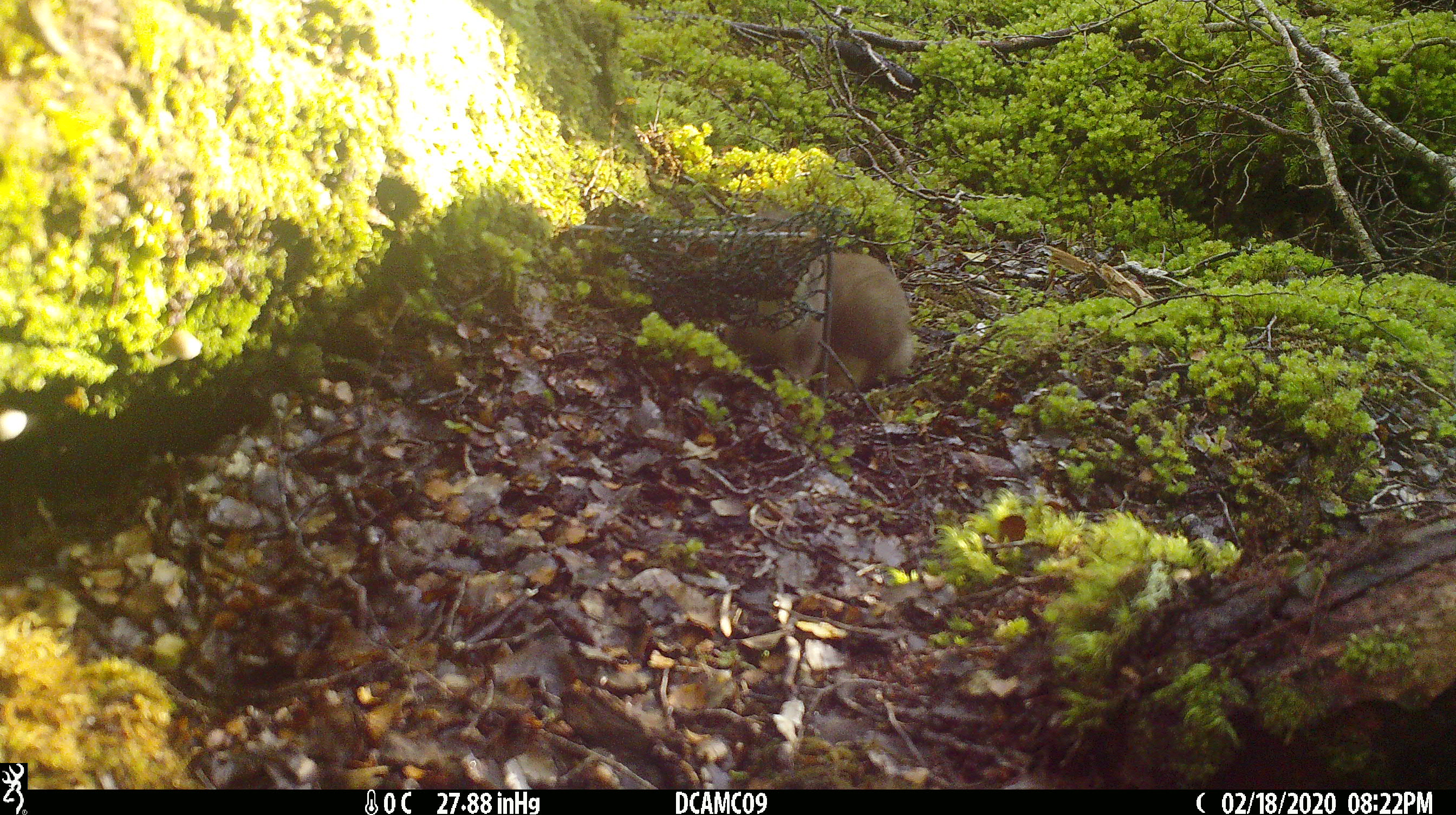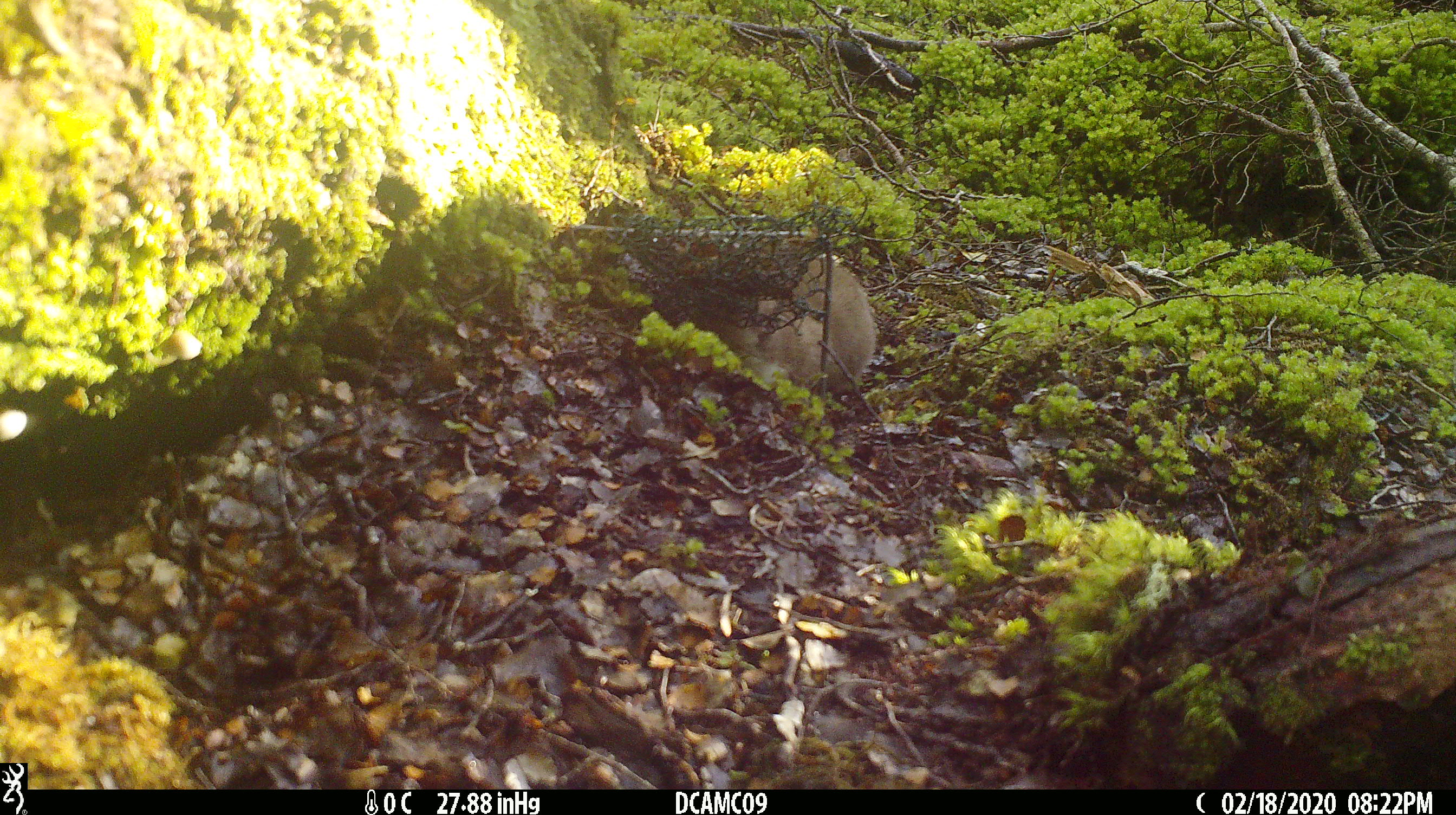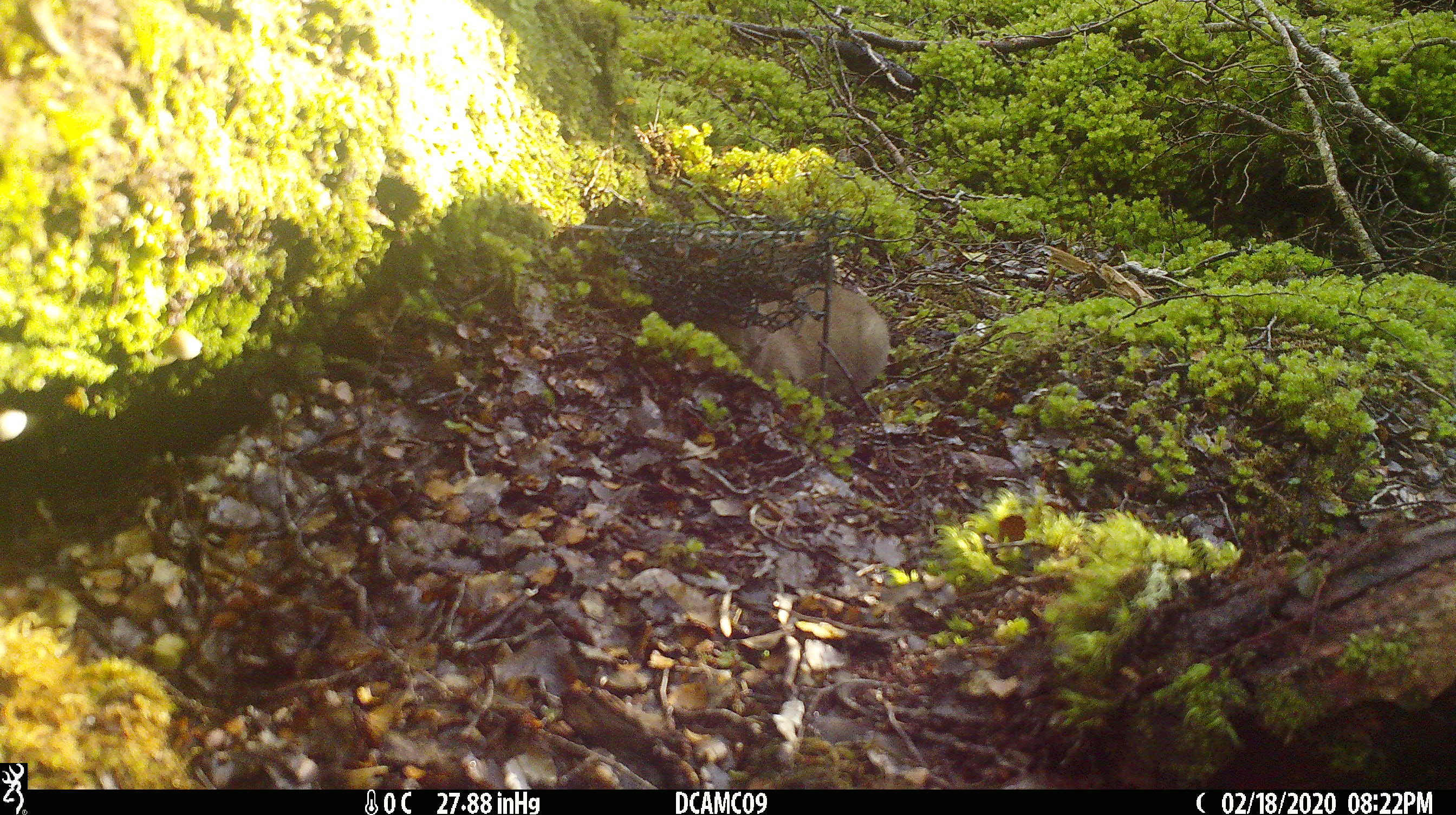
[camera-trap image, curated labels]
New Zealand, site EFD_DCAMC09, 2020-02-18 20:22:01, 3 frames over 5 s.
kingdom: Animalia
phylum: Chordata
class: Mammalia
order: Carnivora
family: Mustelidae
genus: Mustela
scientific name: Mustela erminea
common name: stoat